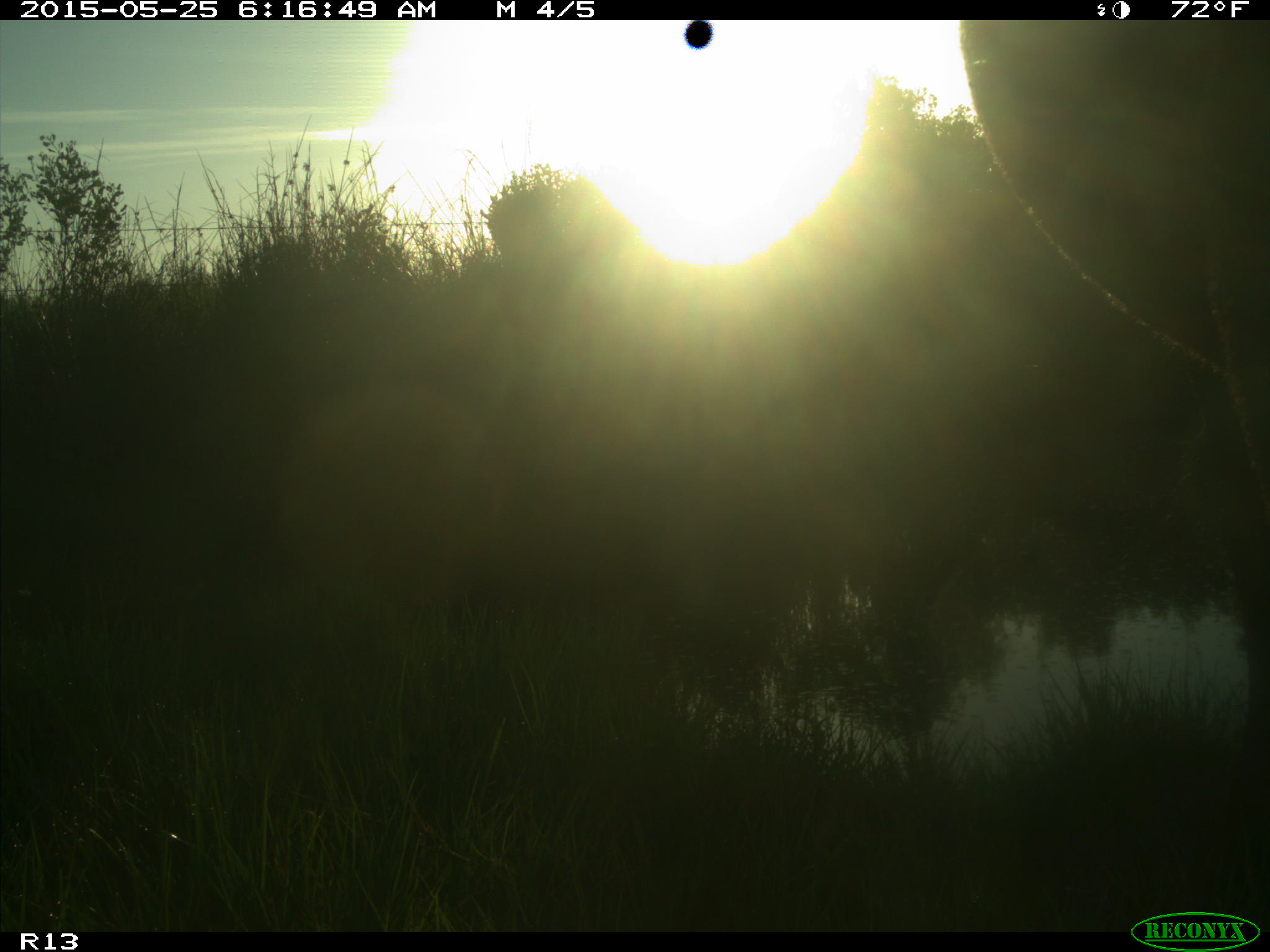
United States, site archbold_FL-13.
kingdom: Animalia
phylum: Chordata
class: Mammalia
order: Artiodactyla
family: Bovidae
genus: Bos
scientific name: Bos taurus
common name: domestic cow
Bos taurus (domestic cow).